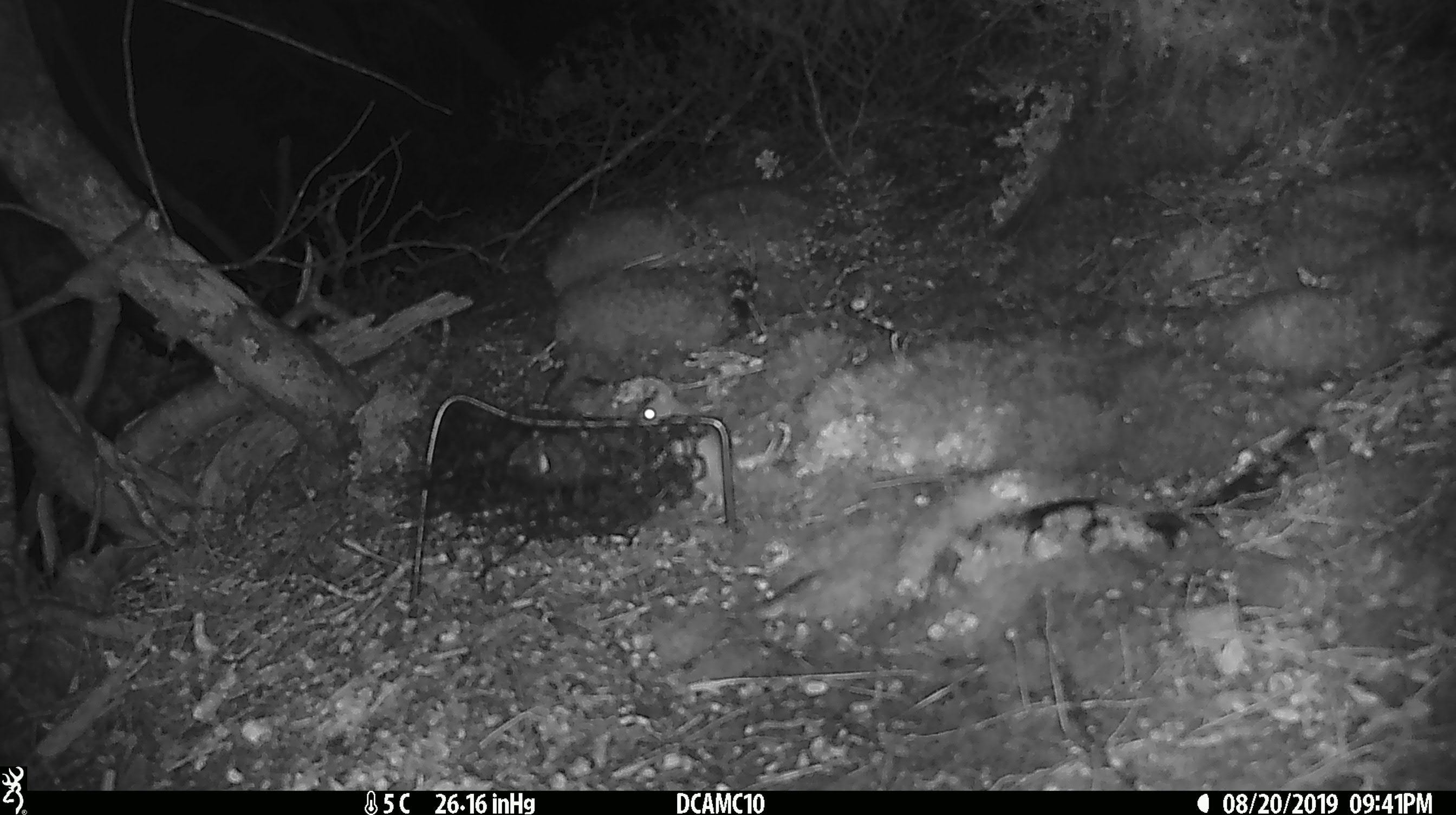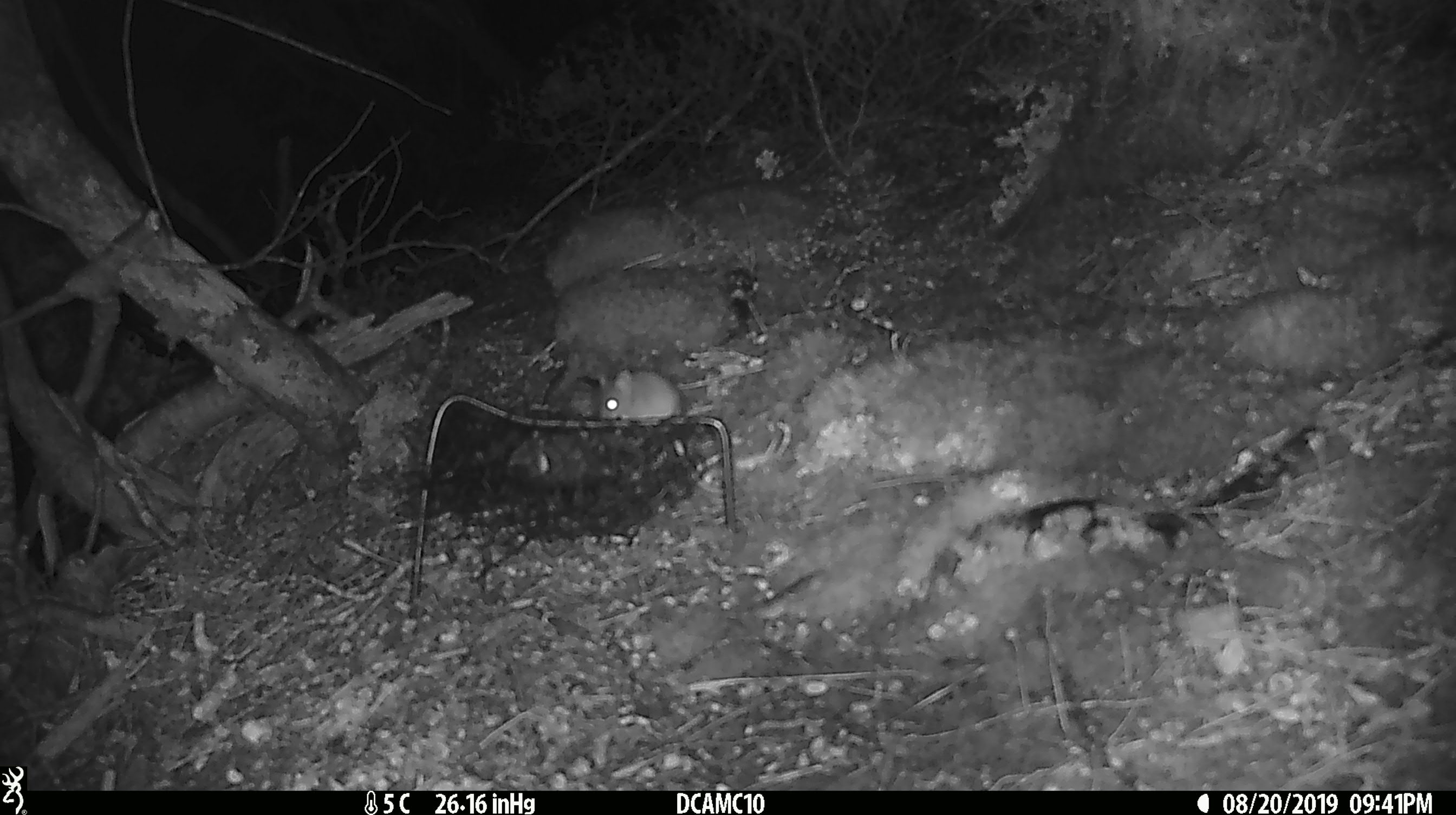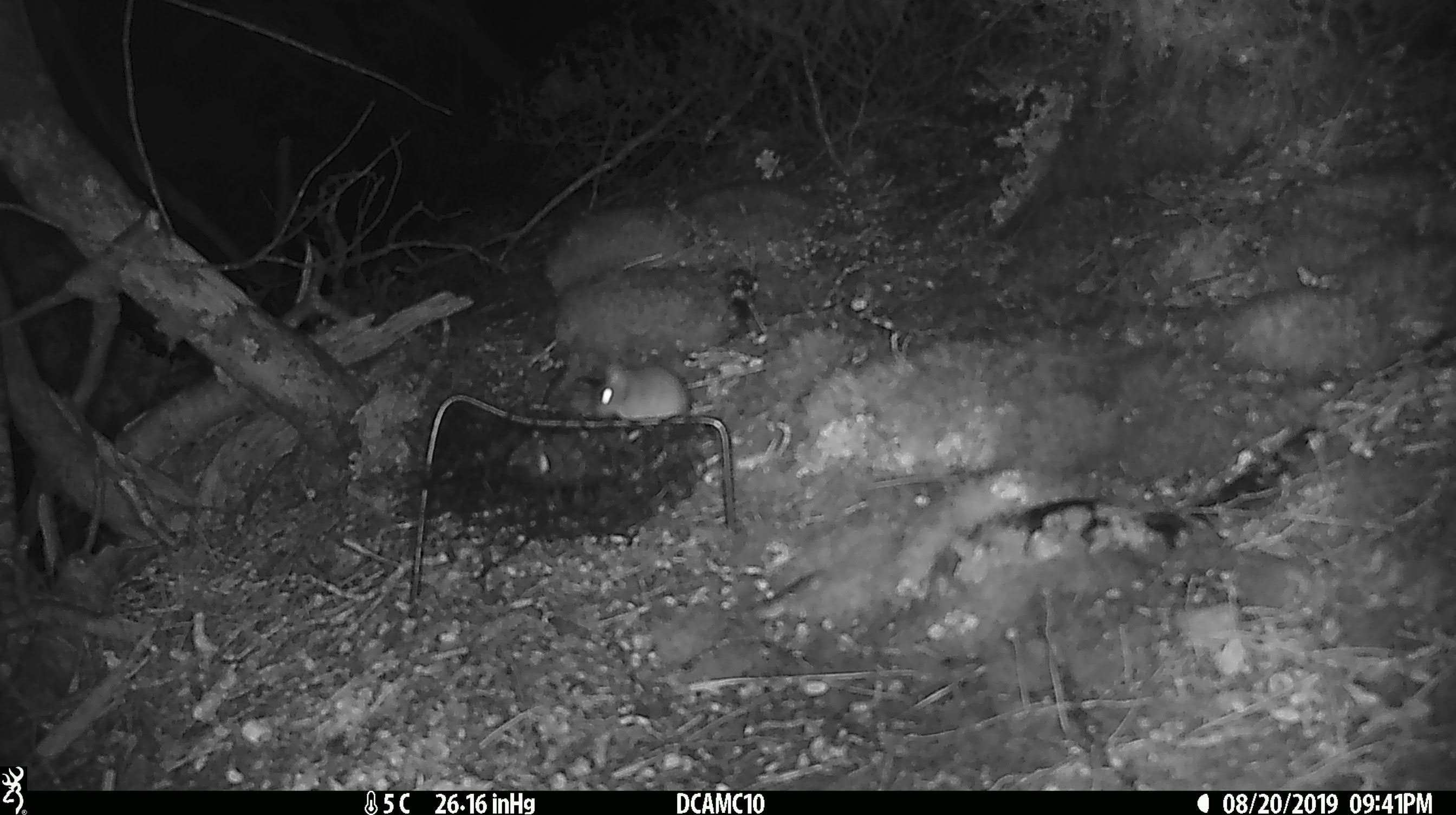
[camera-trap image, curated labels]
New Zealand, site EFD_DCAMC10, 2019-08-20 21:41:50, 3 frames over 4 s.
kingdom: Animalia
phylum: Chordata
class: Mammalia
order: Rodentia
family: Muridae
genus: Mus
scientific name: Mus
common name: mouse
Mouse (Mus).